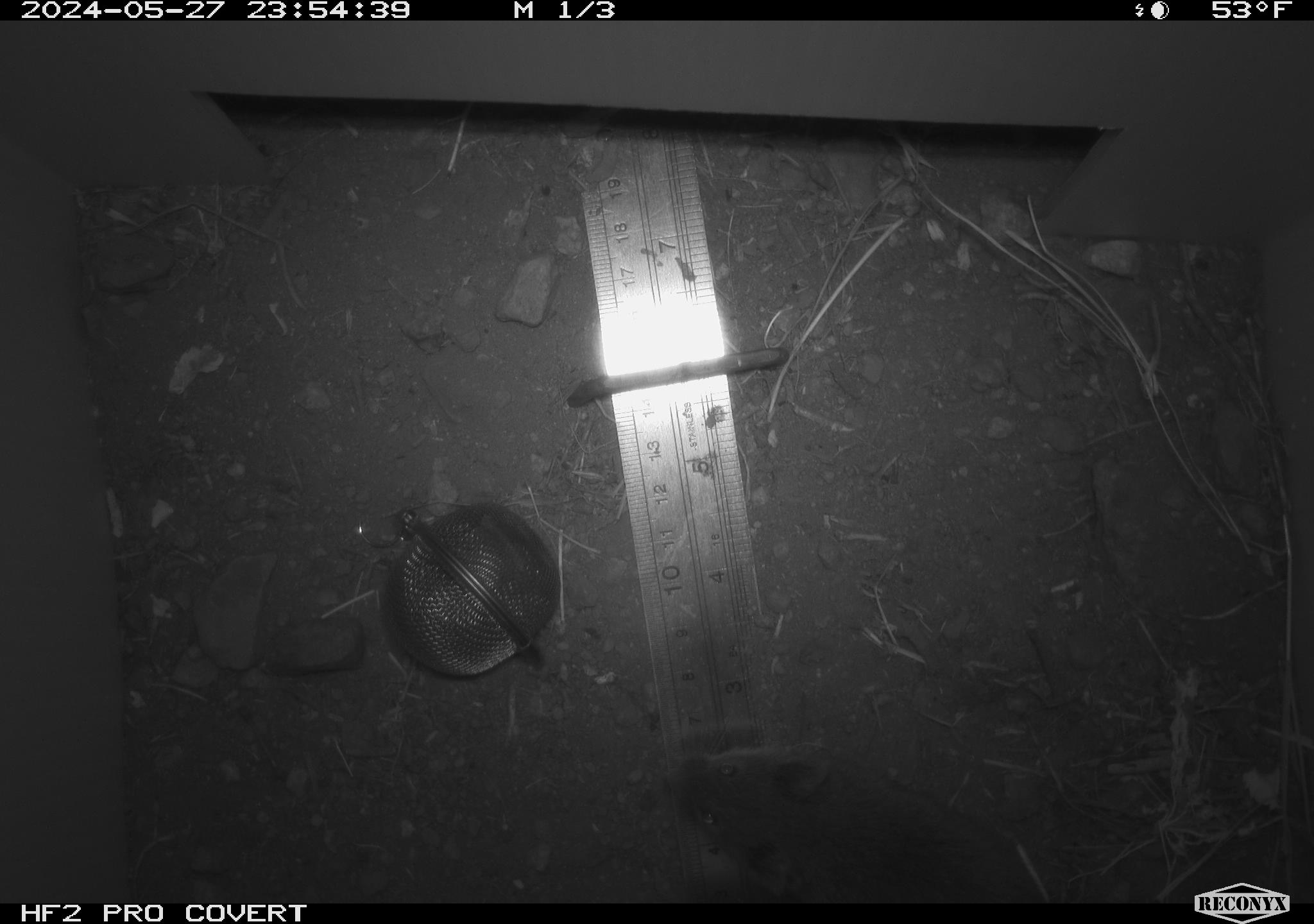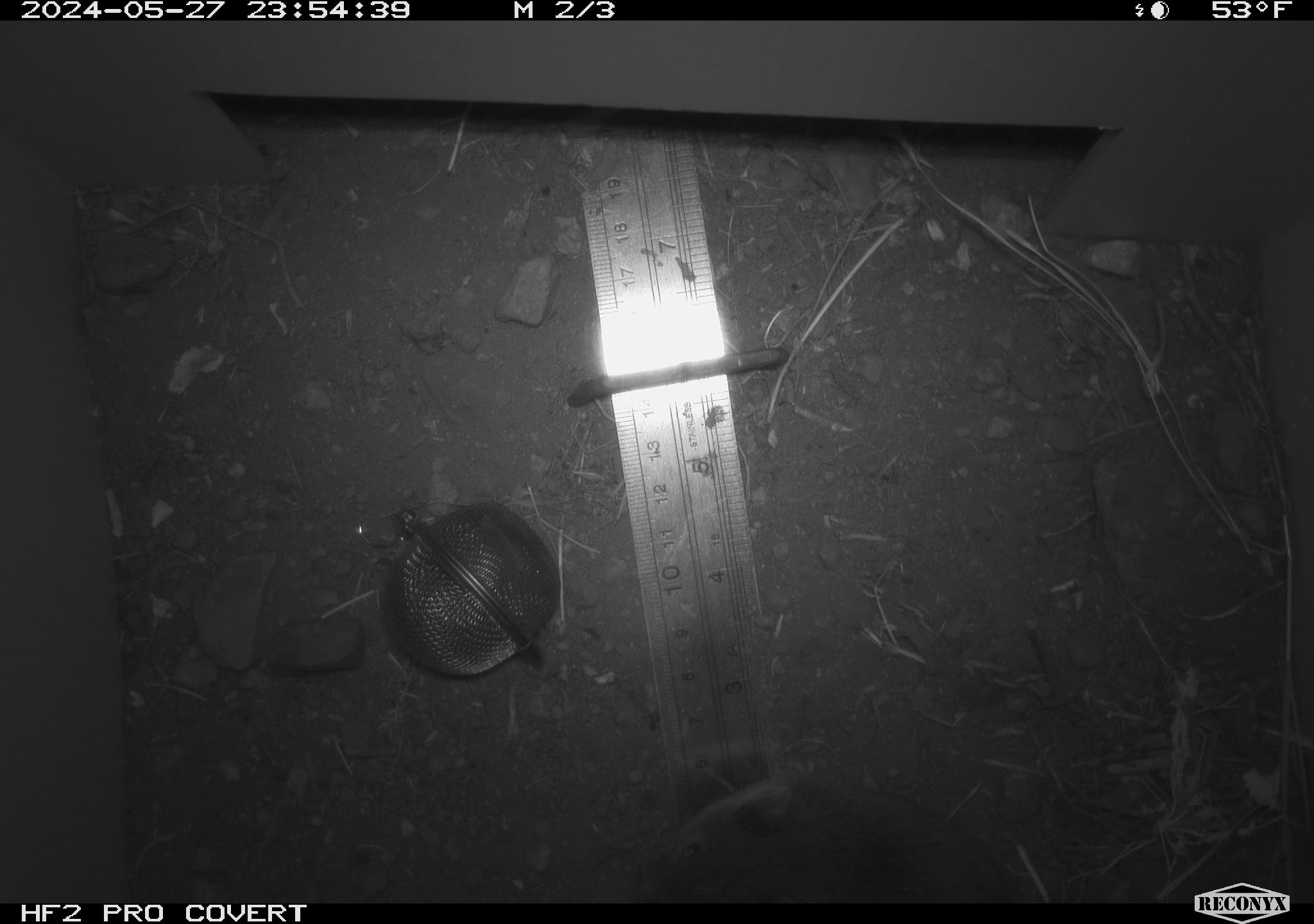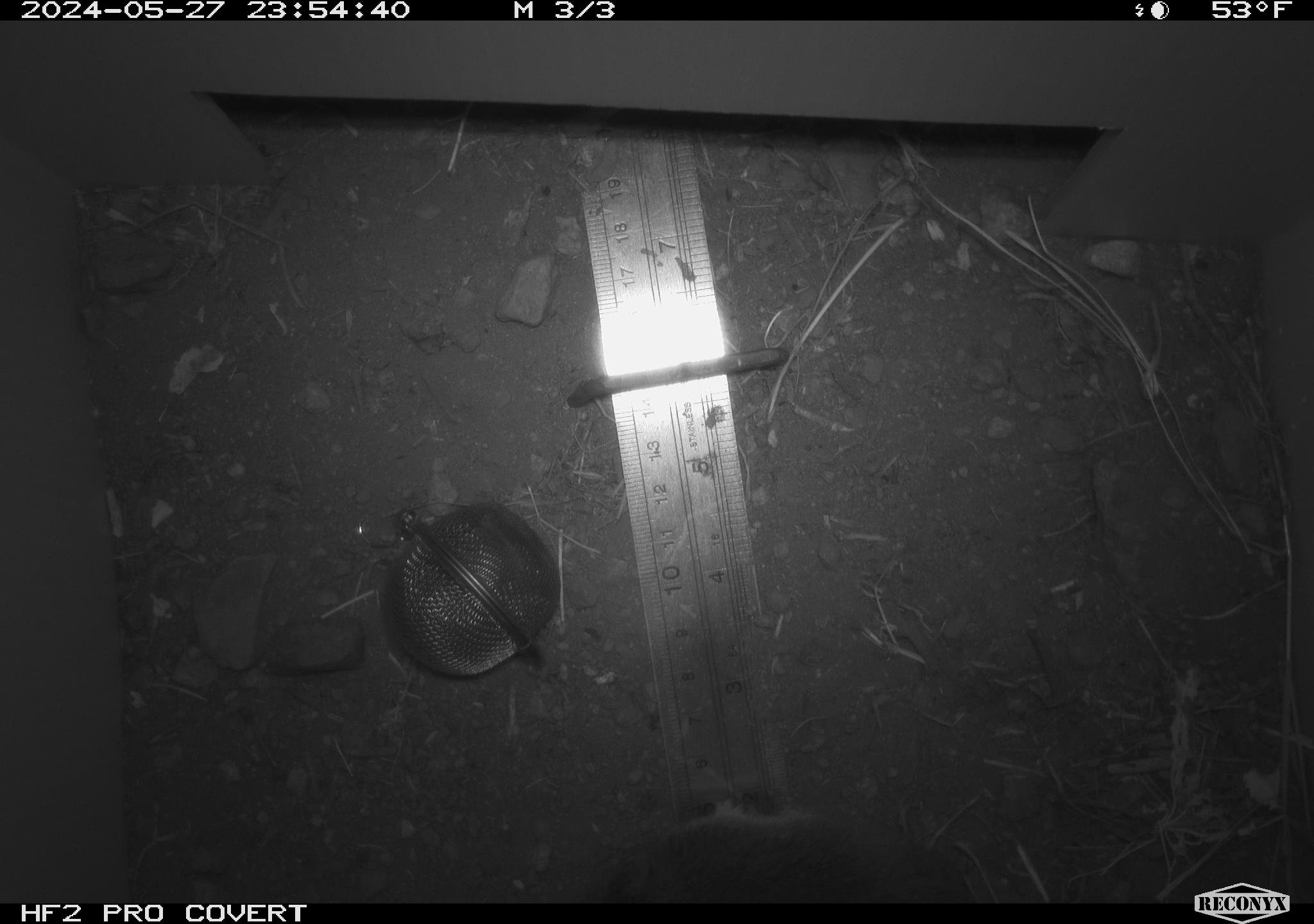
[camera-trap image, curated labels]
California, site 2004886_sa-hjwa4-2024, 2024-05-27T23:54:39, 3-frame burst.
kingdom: Animalia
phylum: Chordata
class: Mammalia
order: Rodentia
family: Cricetidae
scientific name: Cricetidae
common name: hamsters, voles, lemmings, and allies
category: cricetidae family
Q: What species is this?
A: Cricetidae family (hamsters, voles, lemmings, and allies) (Cricetidae).